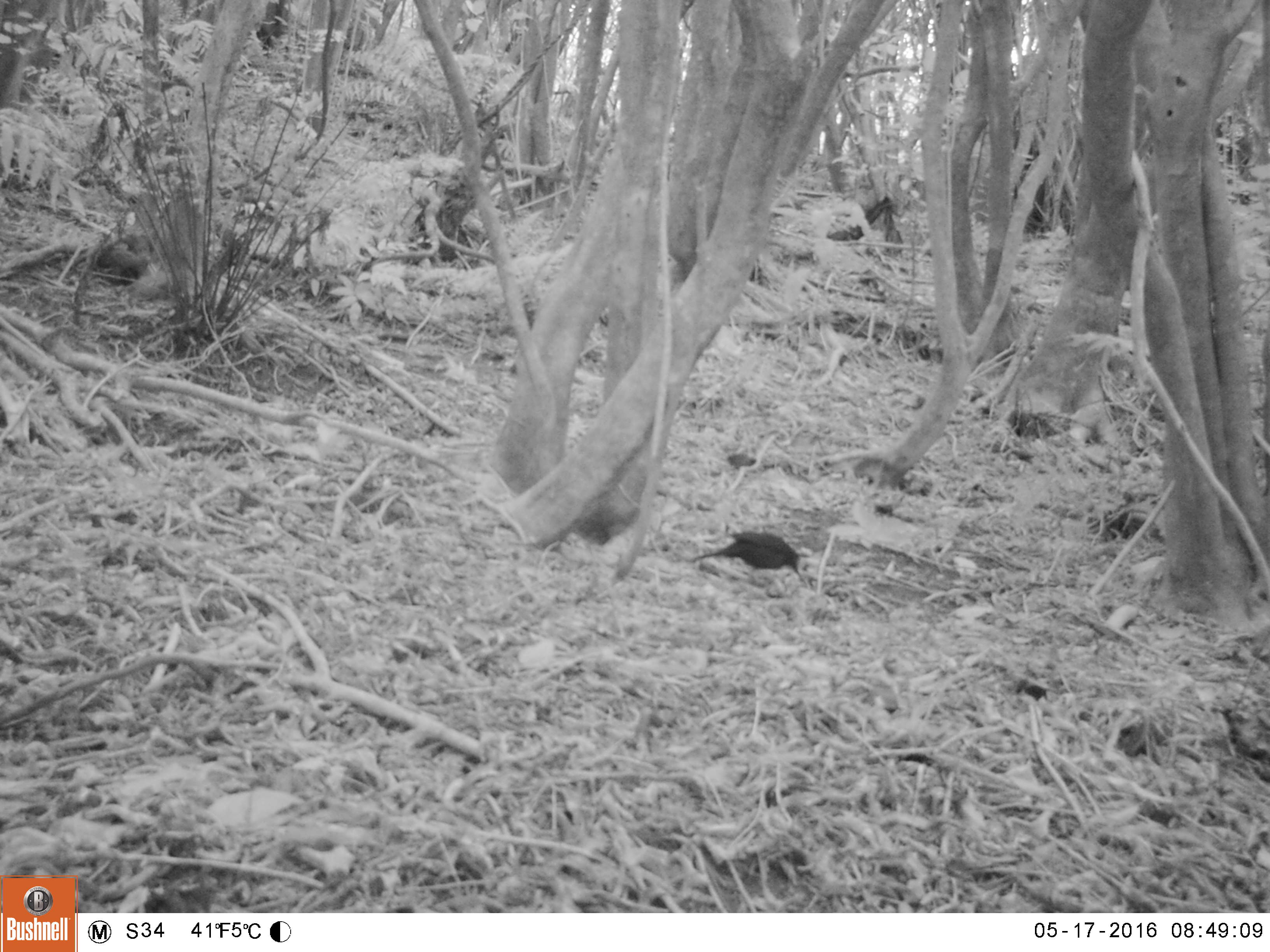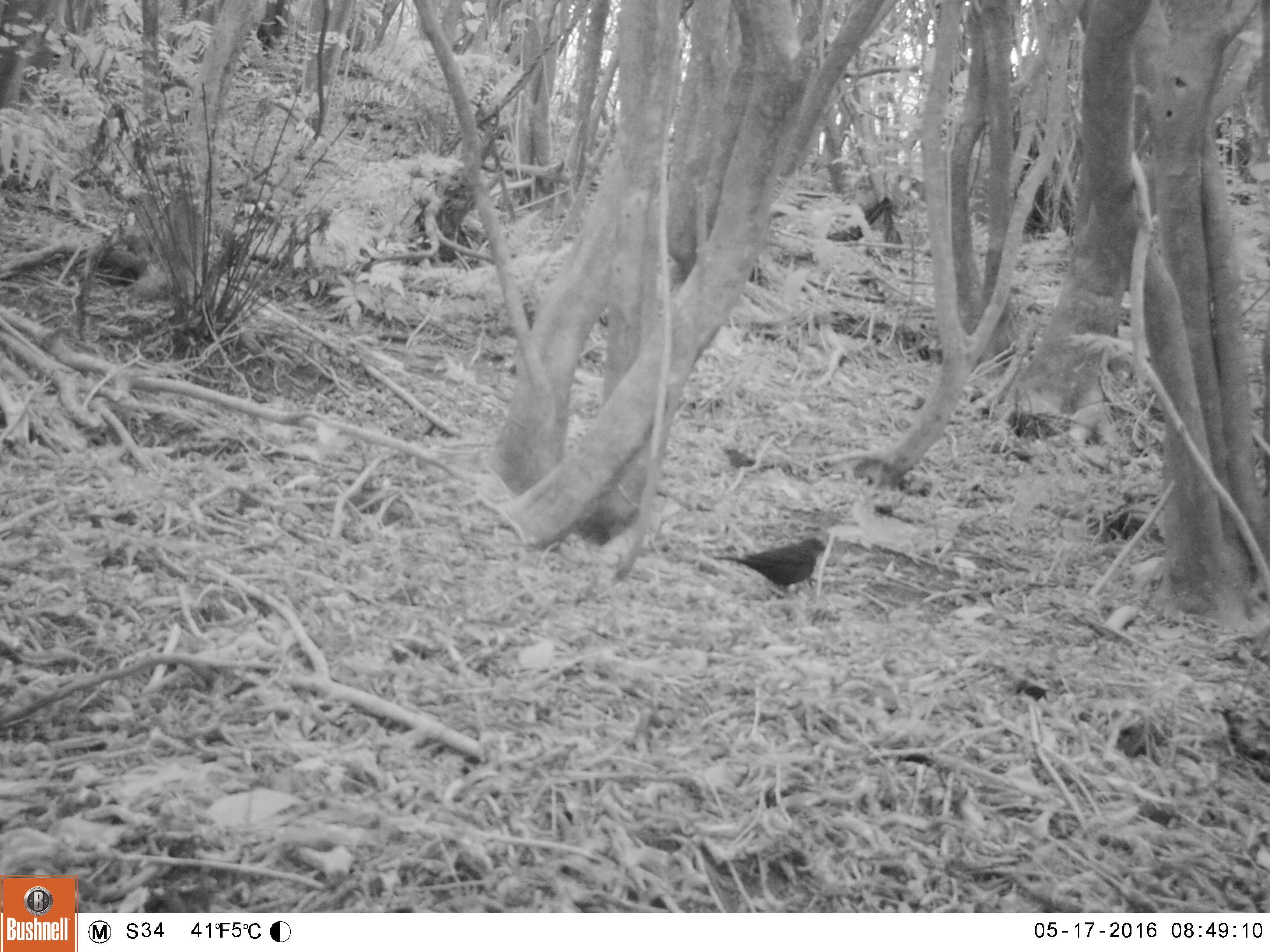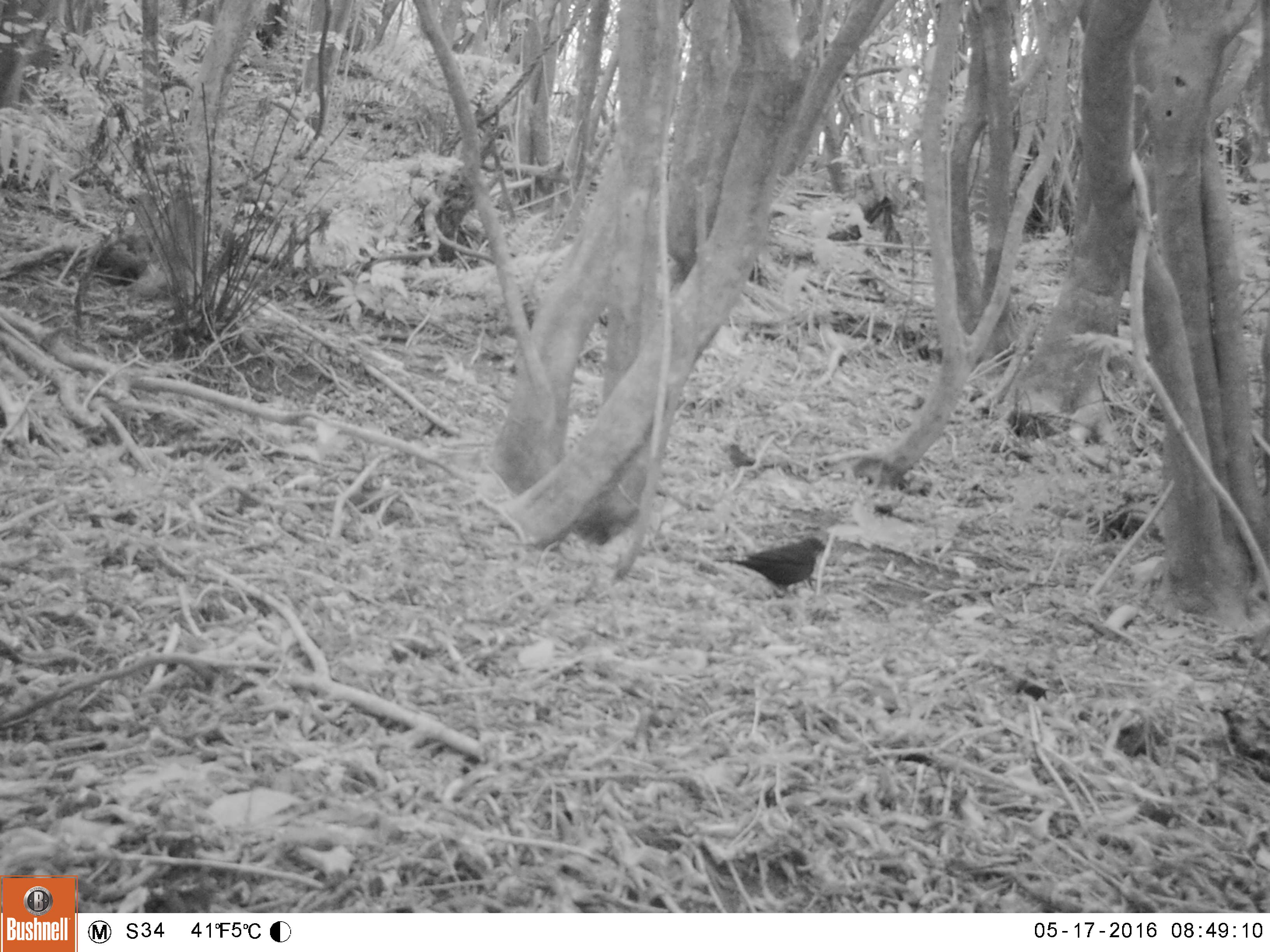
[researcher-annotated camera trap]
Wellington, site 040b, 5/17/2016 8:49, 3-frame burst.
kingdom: Animalia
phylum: Chordata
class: Aves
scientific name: Aves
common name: bird